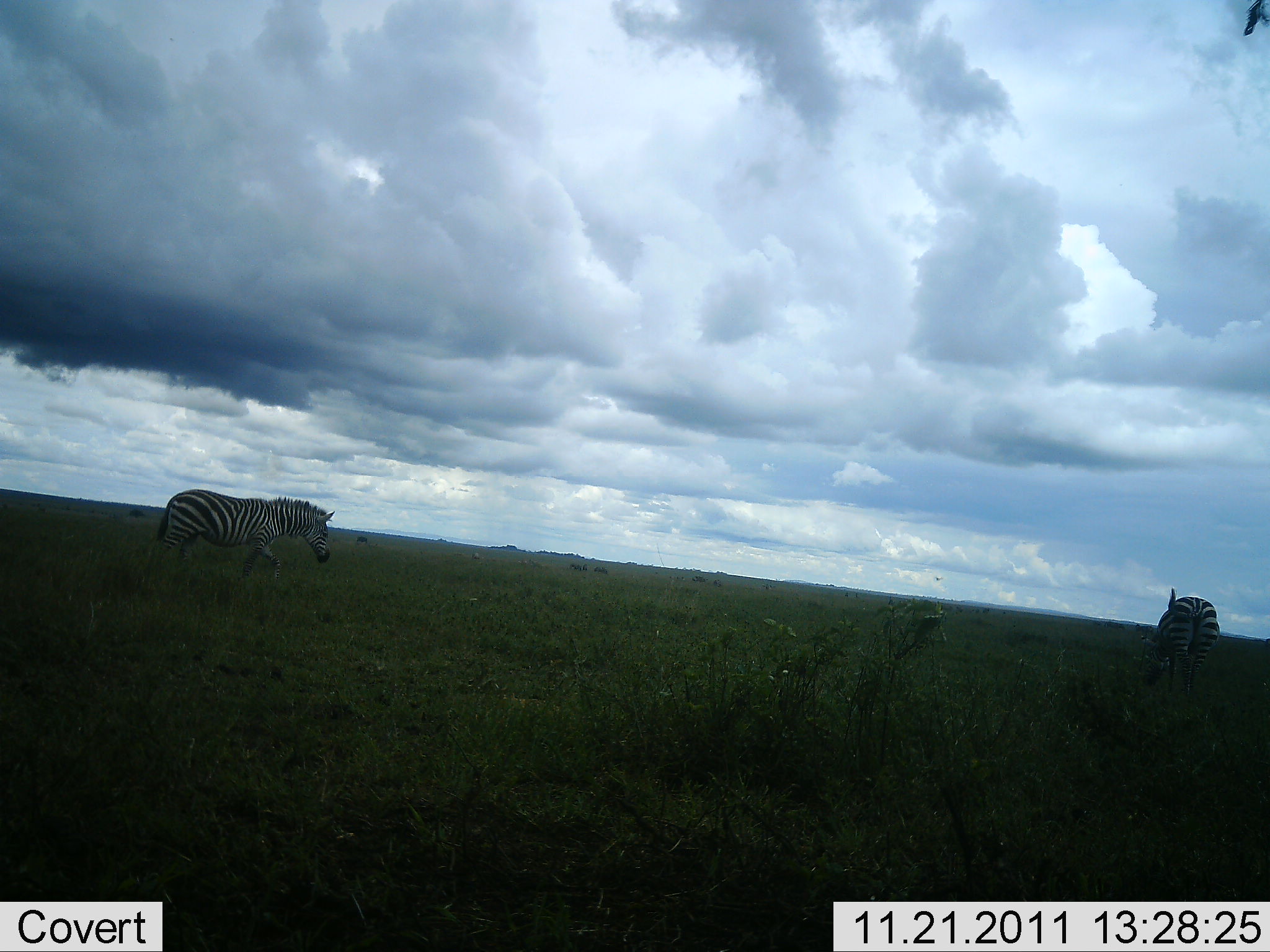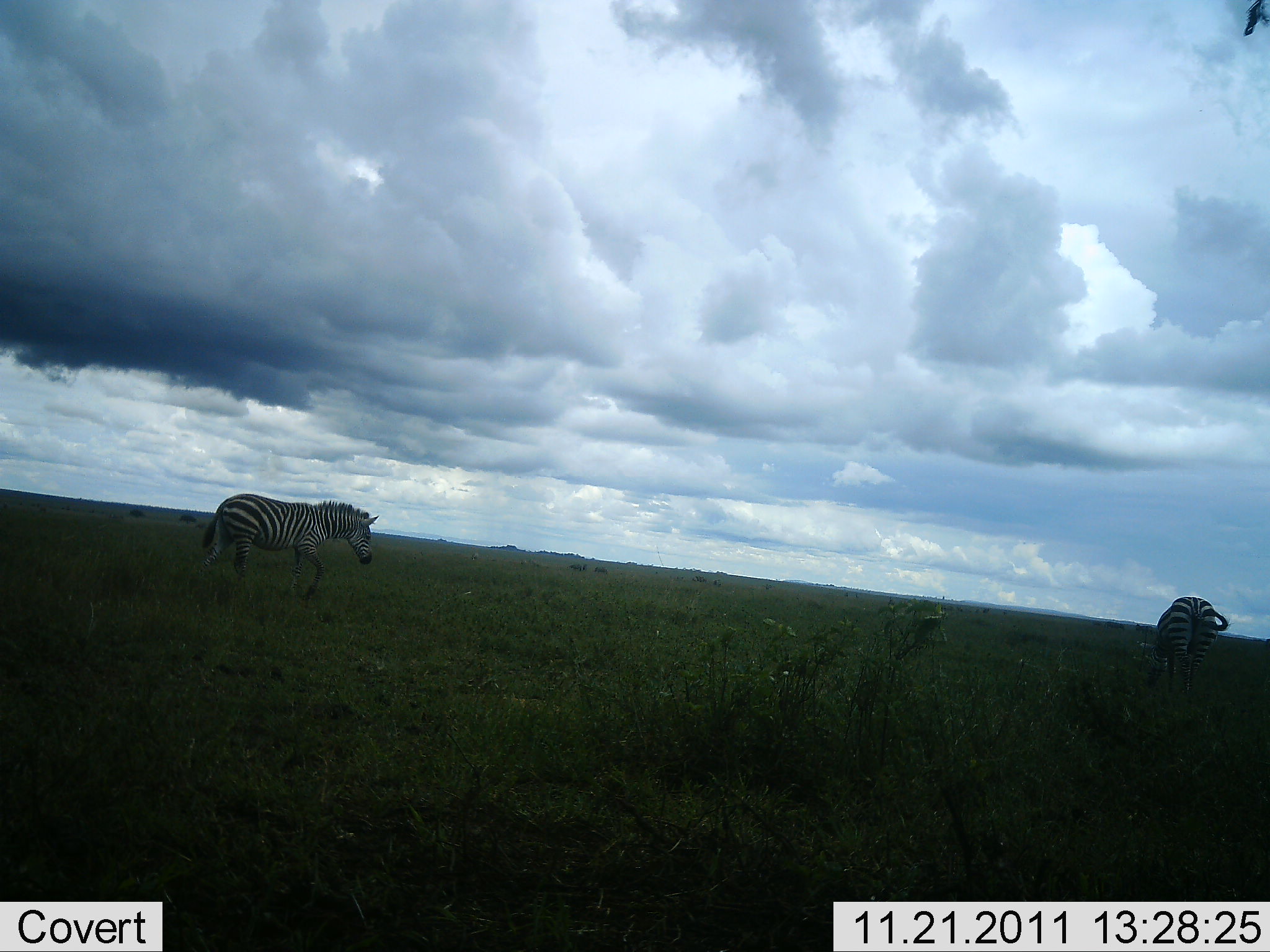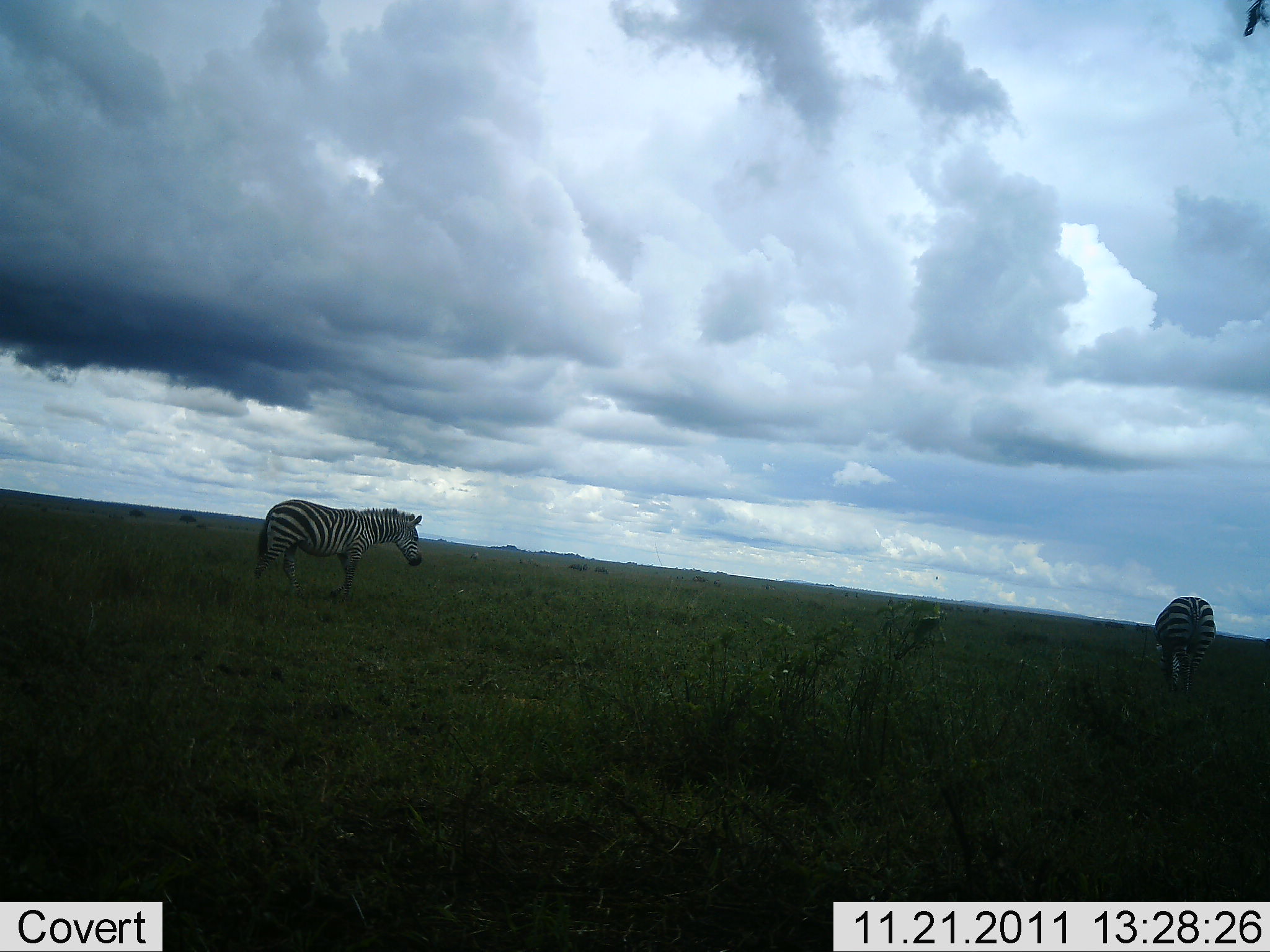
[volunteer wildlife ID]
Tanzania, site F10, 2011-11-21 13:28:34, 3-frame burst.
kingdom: Animalia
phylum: Chordata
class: Mammalia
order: Perissodactyla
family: Equidae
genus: Equus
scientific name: Equus quagga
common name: plains zebra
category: zebra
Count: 2.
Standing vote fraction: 31%.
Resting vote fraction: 0%.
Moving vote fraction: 69%.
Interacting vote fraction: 0%.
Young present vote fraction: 0%.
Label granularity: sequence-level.